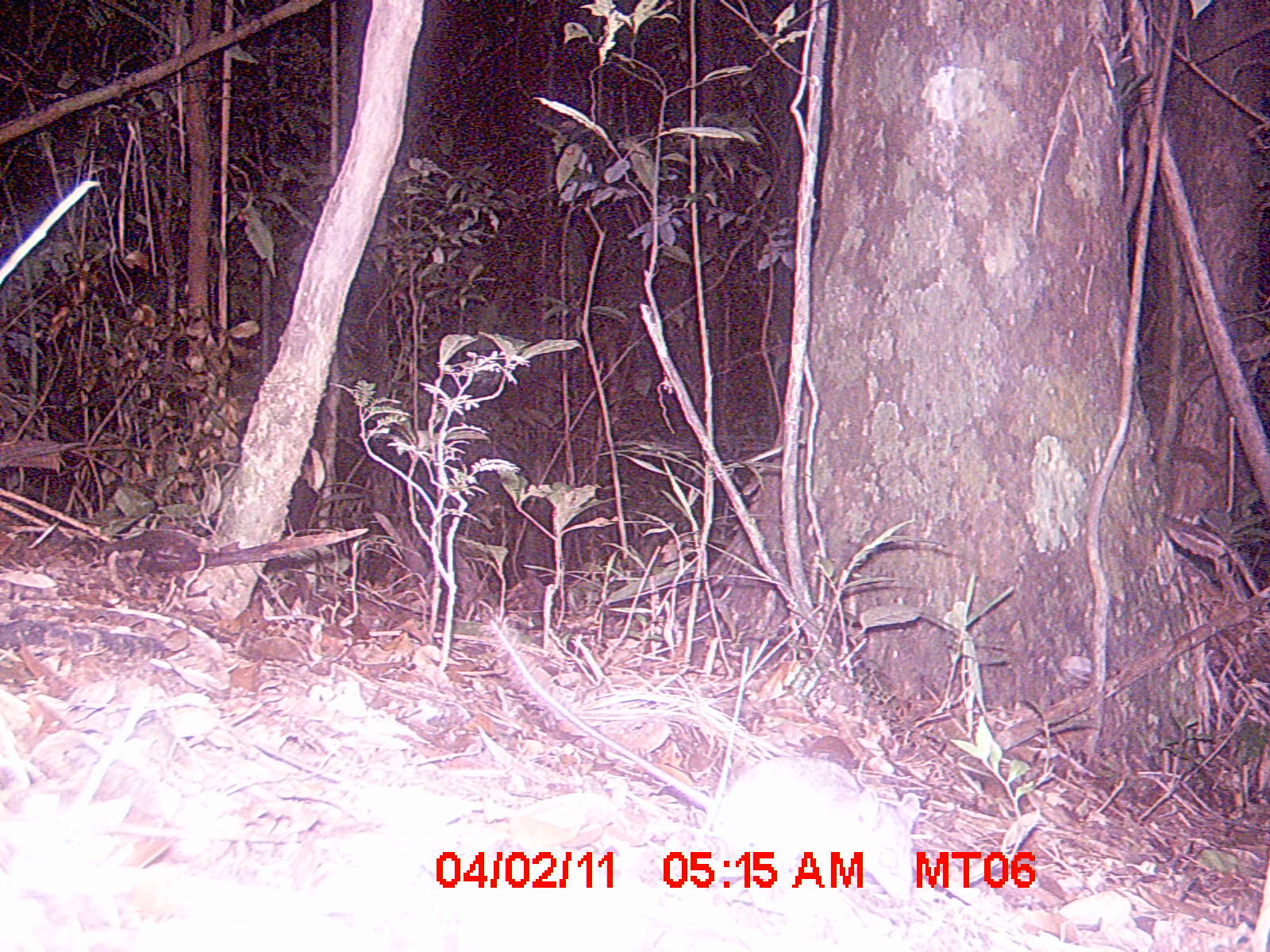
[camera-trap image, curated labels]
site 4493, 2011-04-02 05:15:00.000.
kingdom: Animalia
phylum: Chordata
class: Mammalia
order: Rodentia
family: Nesomyidae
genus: Eliurus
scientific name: Eliurus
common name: eliurus rat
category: eliurus spp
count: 2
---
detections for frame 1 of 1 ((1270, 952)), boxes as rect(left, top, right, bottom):
eliurus spp: rect(708, 752, 921, 901)